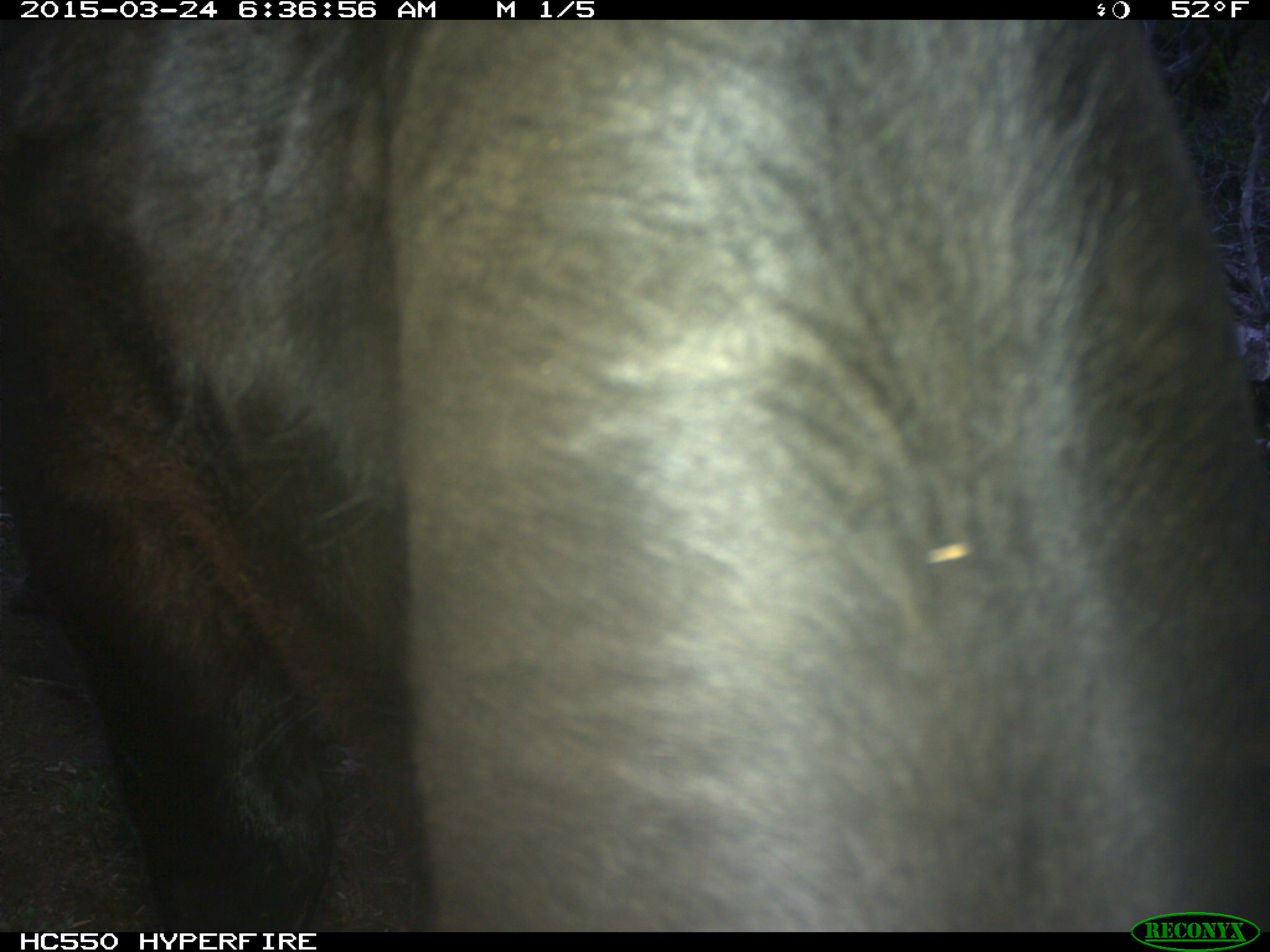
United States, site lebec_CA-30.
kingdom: Animalia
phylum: Chordata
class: Mammalia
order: Artiodactyla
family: Bovidae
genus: Bos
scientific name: Bos taurus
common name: domestic cow